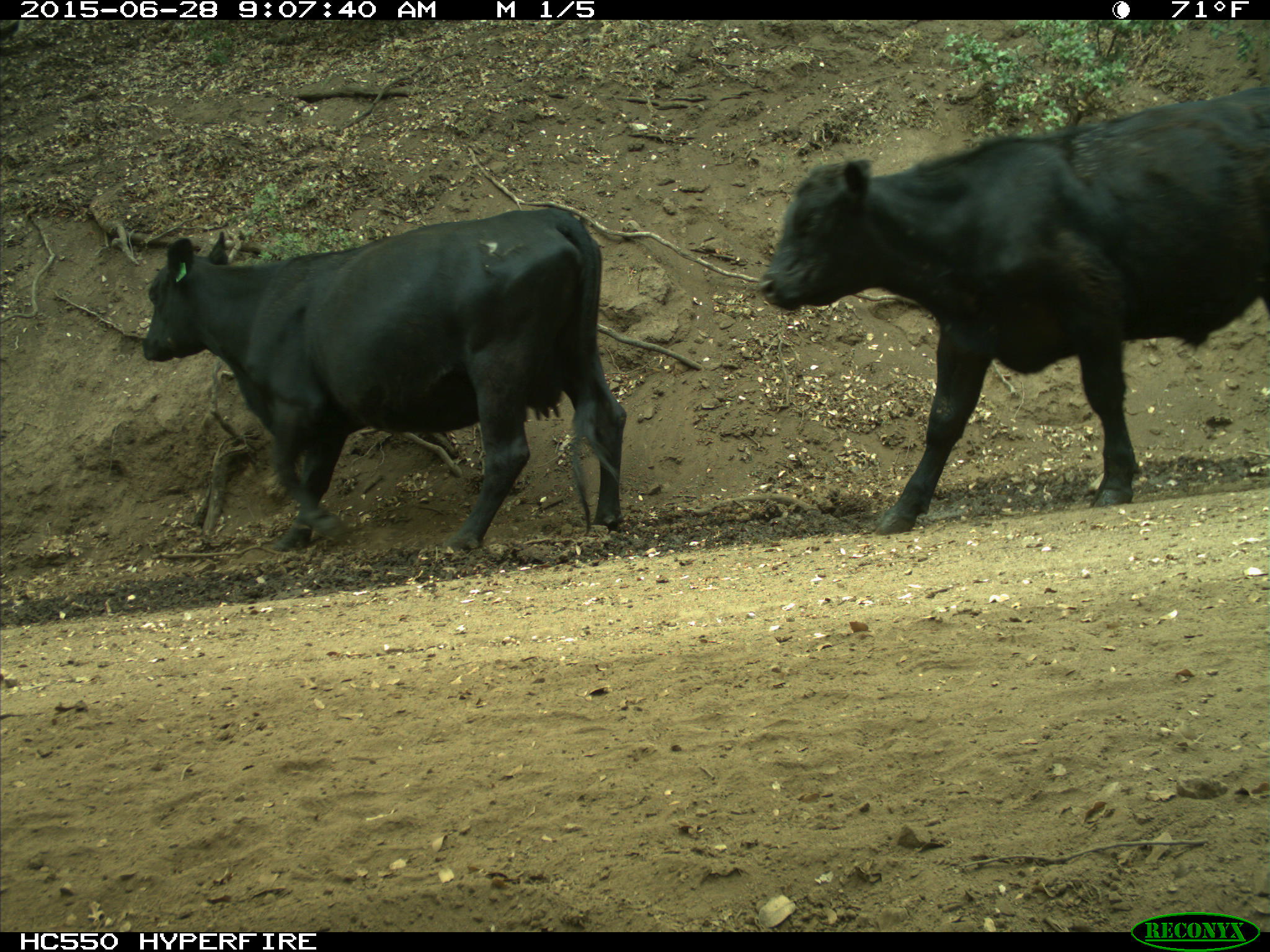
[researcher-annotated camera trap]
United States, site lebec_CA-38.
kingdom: Animalia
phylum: Chordata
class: Mammalia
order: Artiodactyla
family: Bovidae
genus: Bos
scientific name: Bos taurus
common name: domestic cow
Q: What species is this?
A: Bos taurus (domestic cow).